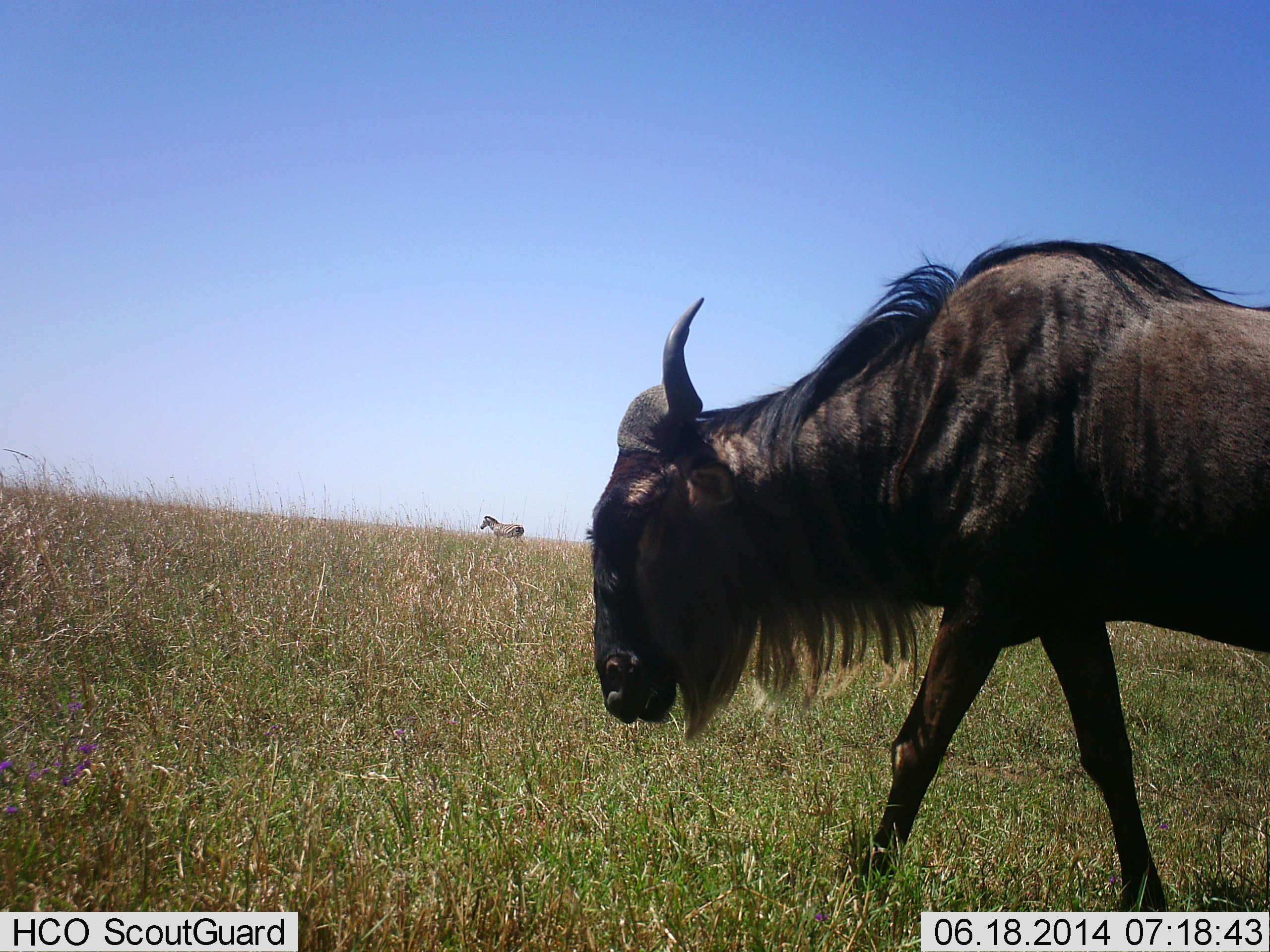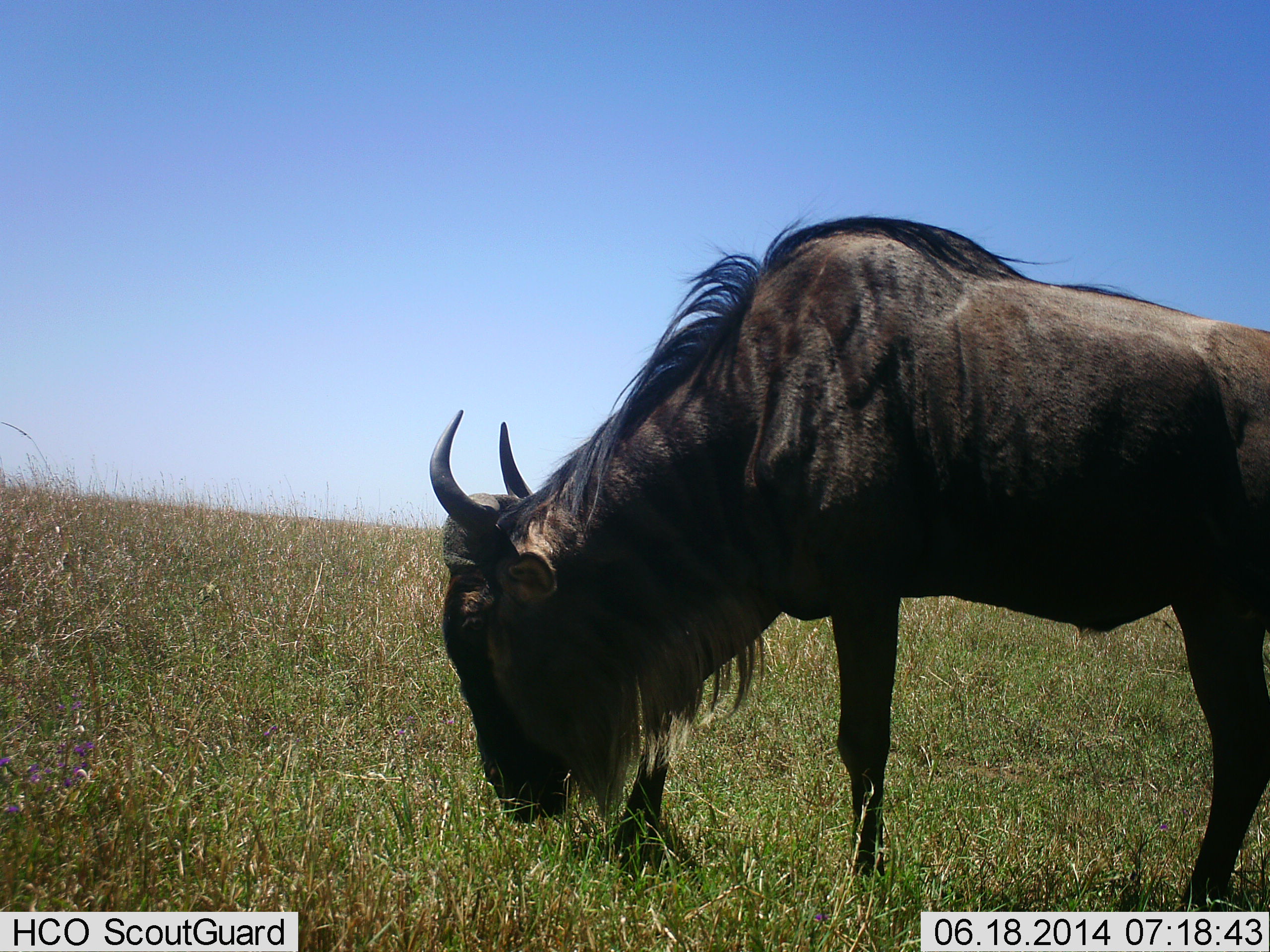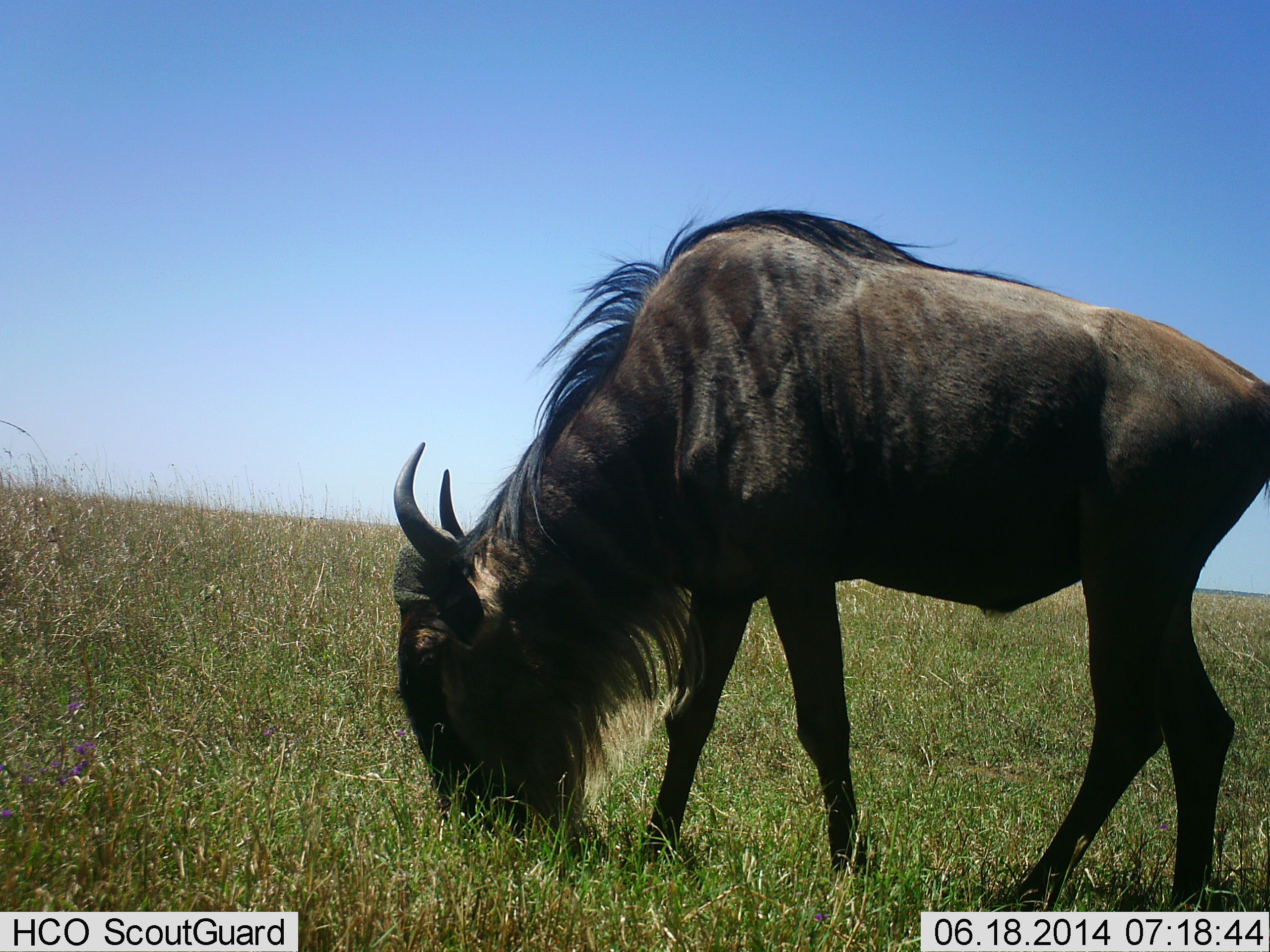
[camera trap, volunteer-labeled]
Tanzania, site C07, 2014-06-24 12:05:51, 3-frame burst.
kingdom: Animalia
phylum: Chordata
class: Mammalia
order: Artiodactyla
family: Bovidae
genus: Connochaetes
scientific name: Connochaetes taurinus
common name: blue wildebeest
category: wildebeest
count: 1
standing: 6%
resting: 0%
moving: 50%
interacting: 0%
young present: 0%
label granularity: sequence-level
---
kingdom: Animalia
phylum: Chordata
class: Mammalia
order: Perissodactyla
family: Equidae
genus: Equus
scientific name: Equus quagga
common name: plains zebra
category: zebra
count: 1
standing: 100%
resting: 0%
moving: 0%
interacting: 0%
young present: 0%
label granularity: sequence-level